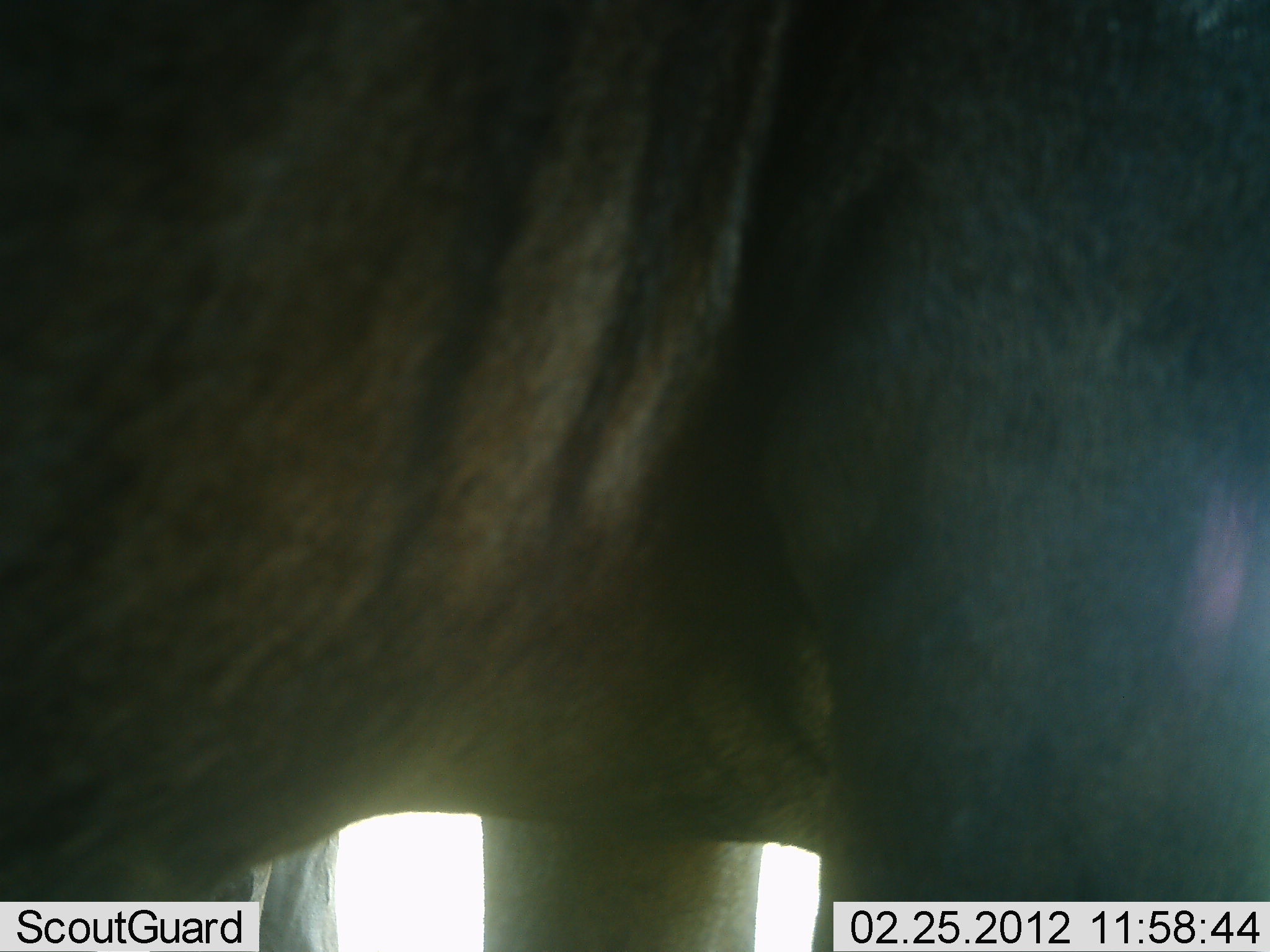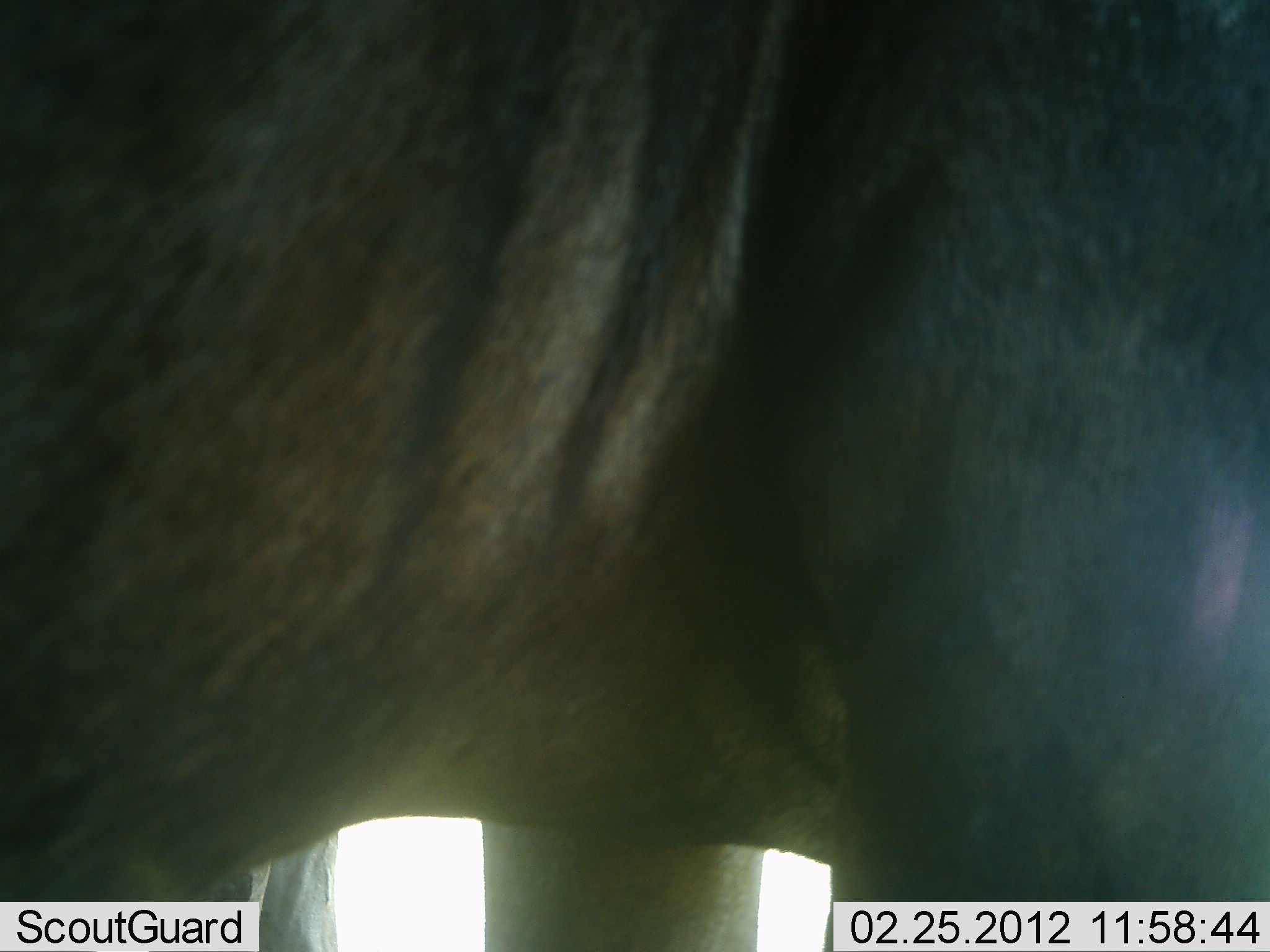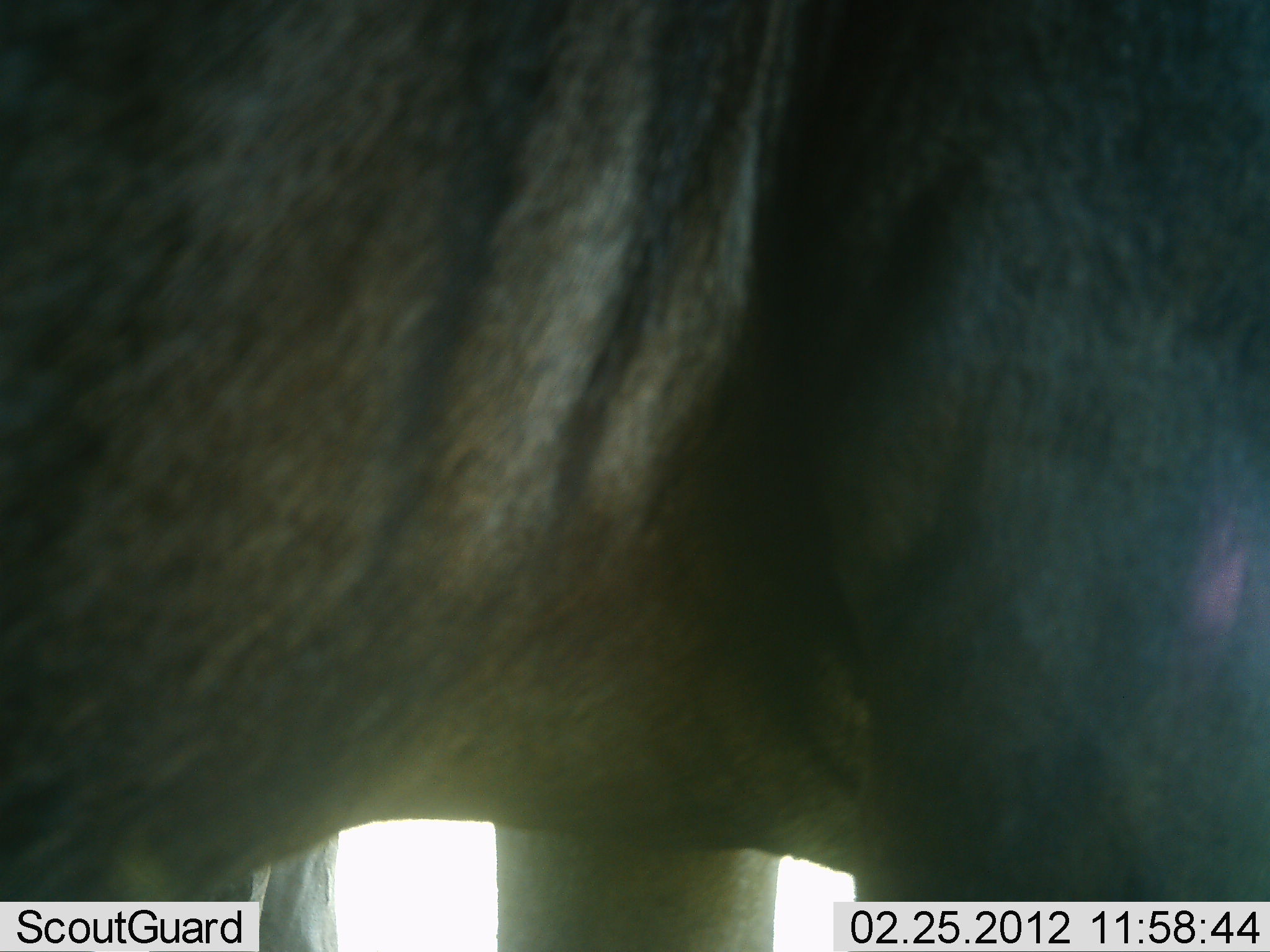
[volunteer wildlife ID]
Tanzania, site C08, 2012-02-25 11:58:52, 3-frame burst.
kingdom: Animalia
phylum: Chordata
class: Mammalia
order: Artiodactyla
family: Bovidae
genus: Connochaetes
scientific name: Connochaetes taurinus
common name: blue wildebeest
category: wildebeest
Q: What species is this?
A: Wildebeest (blue wildebeest) (Connochaetes taurinus).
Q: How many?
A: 2.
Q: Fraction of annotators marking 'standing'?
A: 92%.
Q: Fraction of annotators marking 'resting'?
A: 0%.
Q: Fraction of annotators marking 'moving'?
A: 8%.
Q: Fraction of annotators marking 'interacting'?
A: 0%.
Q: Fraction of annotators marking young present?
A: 0%.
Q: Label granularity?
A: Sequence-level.